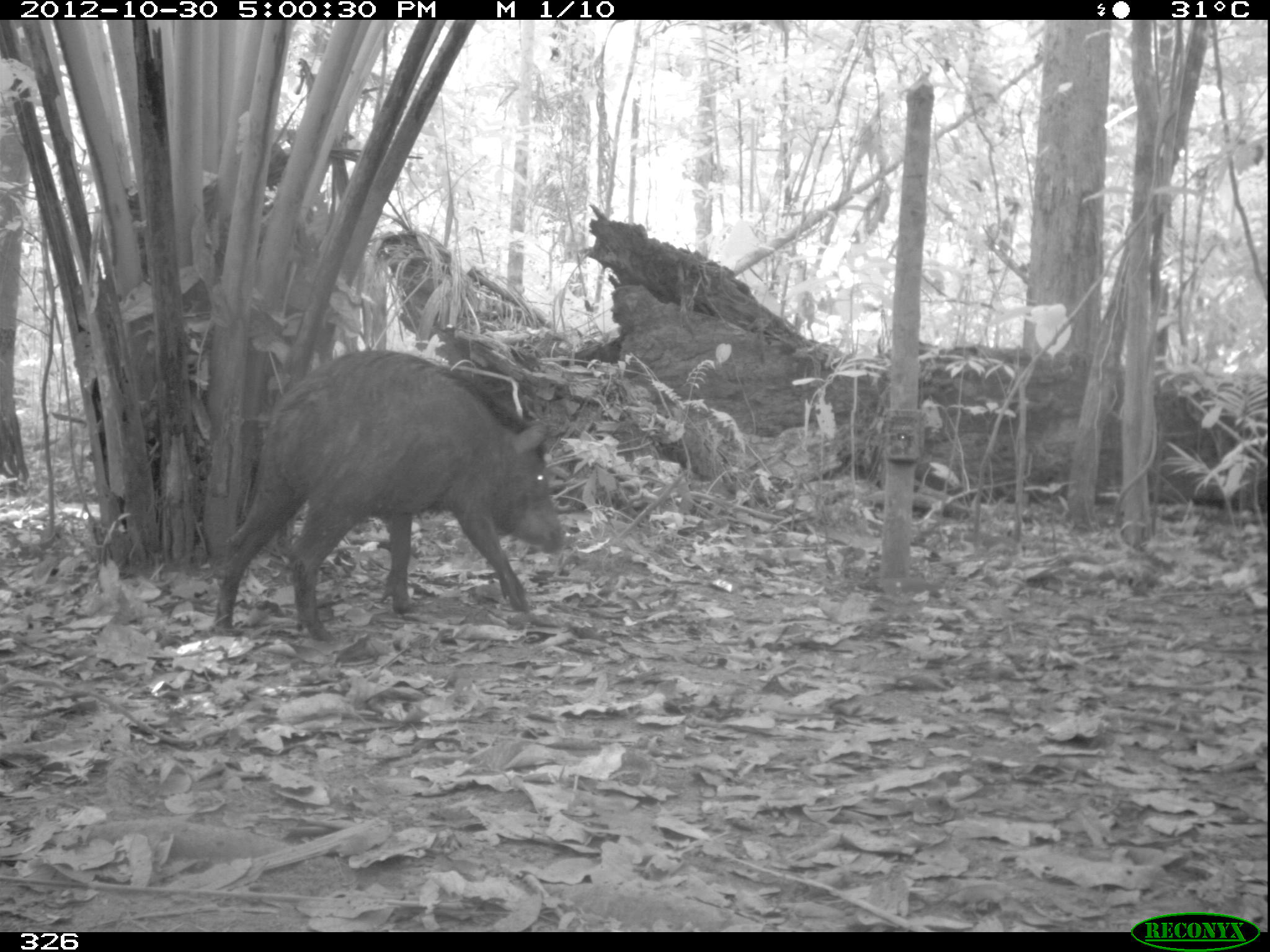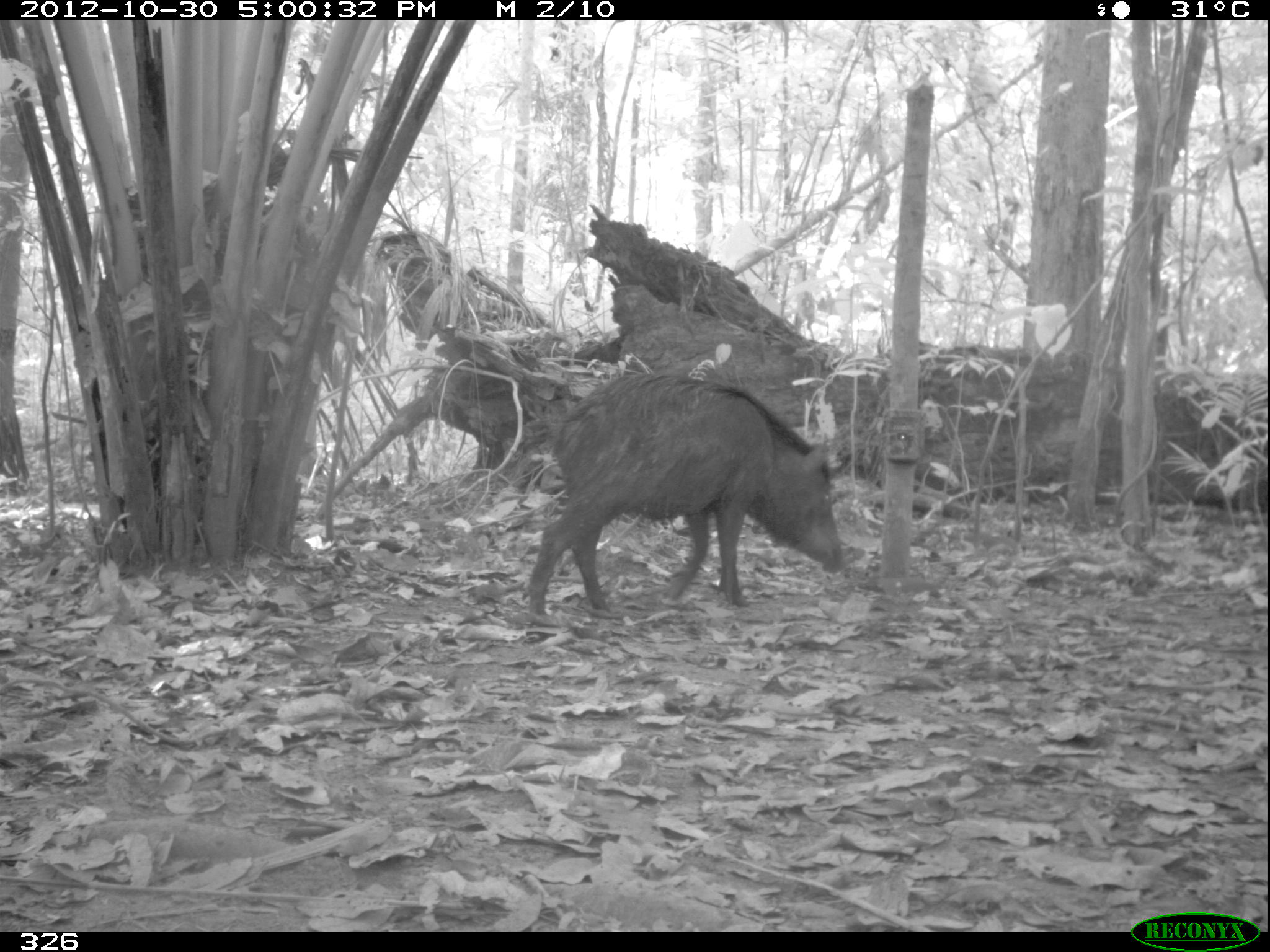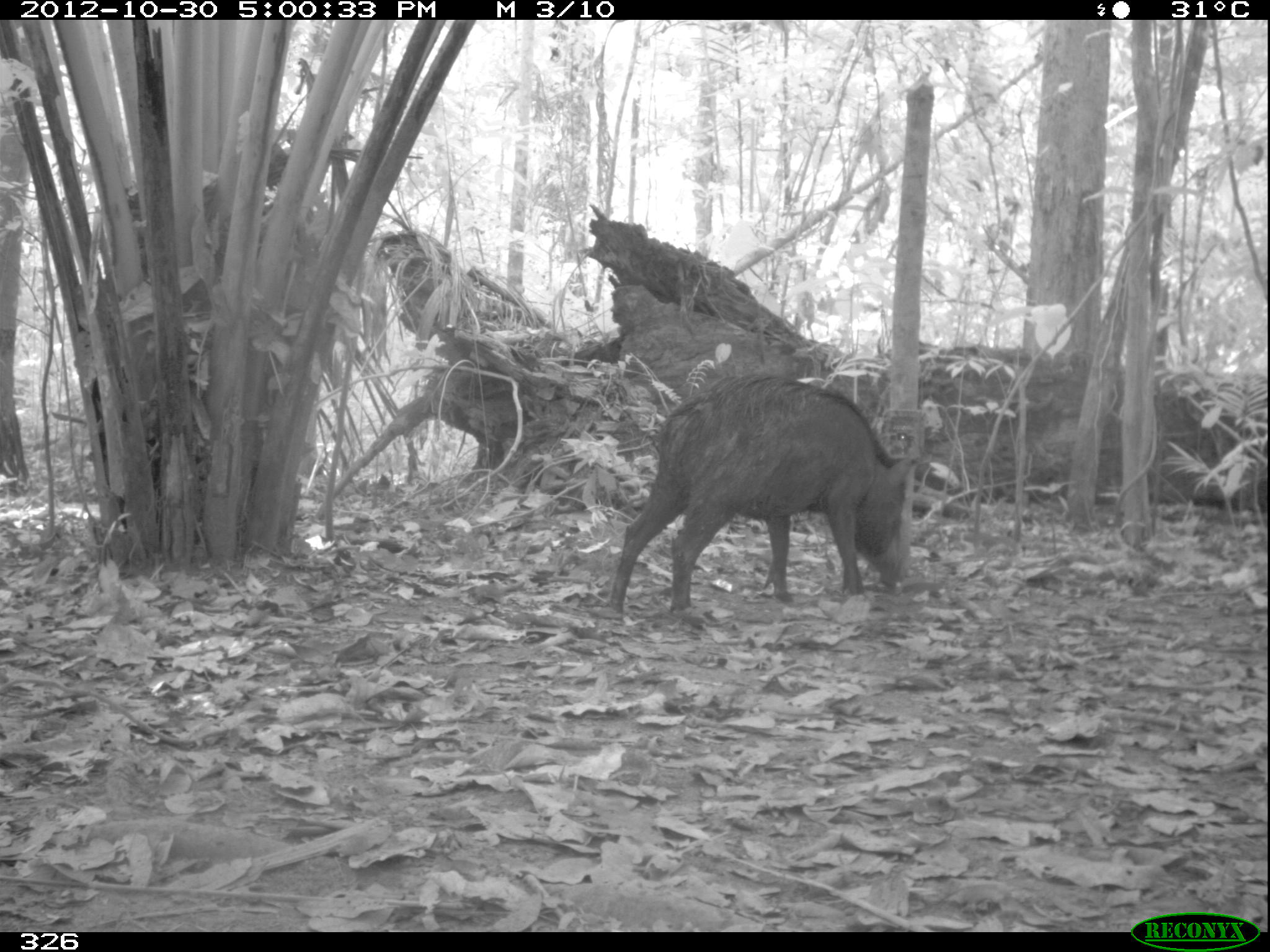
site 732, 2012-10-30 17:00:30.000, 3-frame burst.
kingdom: Animalia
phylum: Chordata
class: Mammalia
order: Artiodactyla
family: Tayassuidae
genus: Tayassu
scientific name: Tayassu pecari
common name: white-lipped peccary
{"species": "Tayassu pecari (white-lipped peccary)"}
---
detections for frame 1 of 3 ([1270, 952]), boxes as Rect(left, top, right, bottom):
tayassu pecari: Rect(213, 348, 565, 641)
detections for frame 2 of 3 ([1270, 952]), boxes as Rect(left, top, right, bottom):
tayassu pecari: Rect(524, 369, 845, 613)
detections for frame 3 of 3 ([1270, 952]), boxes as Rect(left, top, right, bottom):
tayassu pecari: Rect(606, 376, 914, 619)